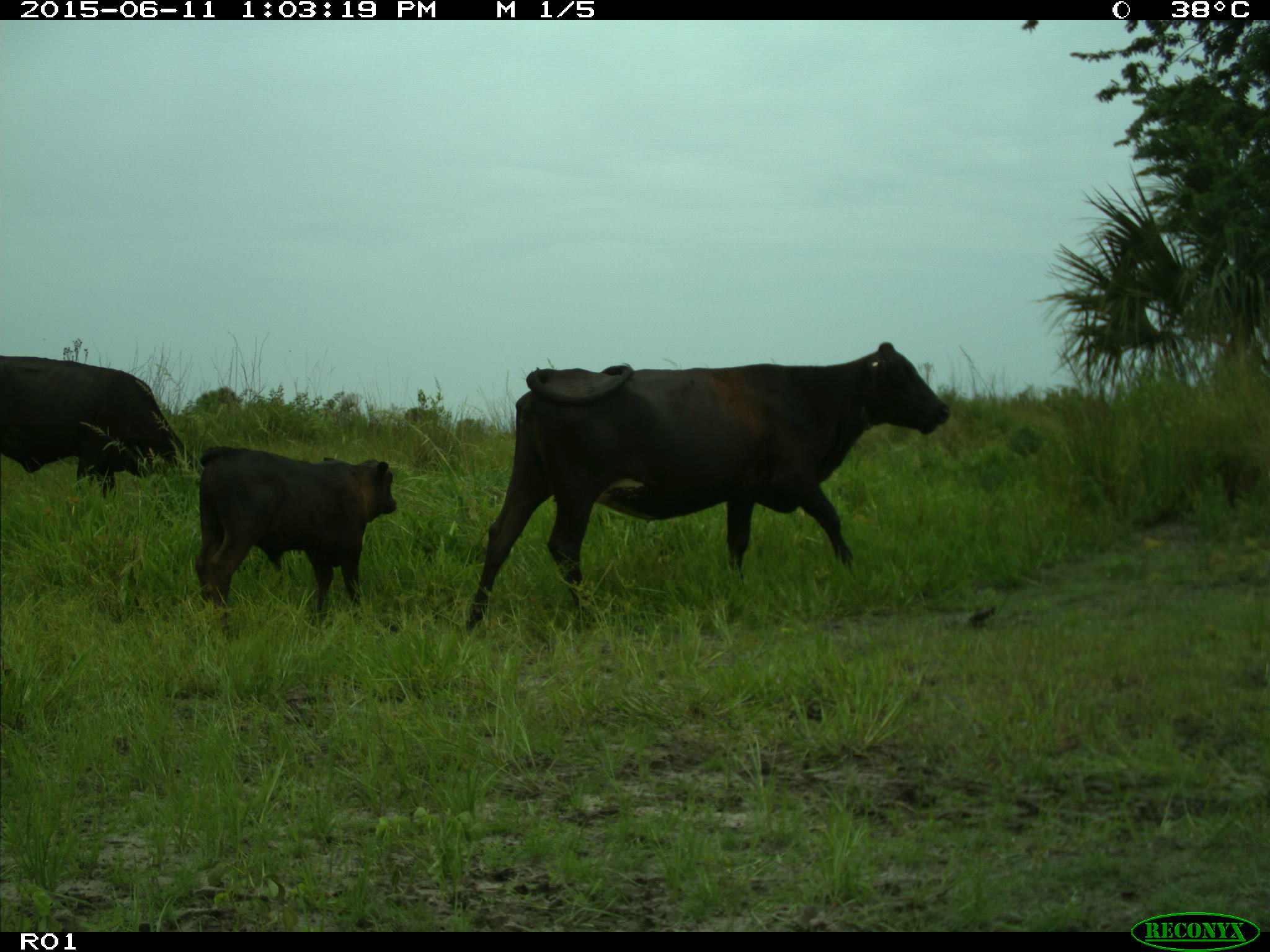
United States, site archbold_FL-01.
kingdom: Animalia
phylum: Chordata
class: Mammalia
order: Artiodactyla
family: Bovidae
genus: Bos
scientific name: Bos taurus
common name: domestic cow